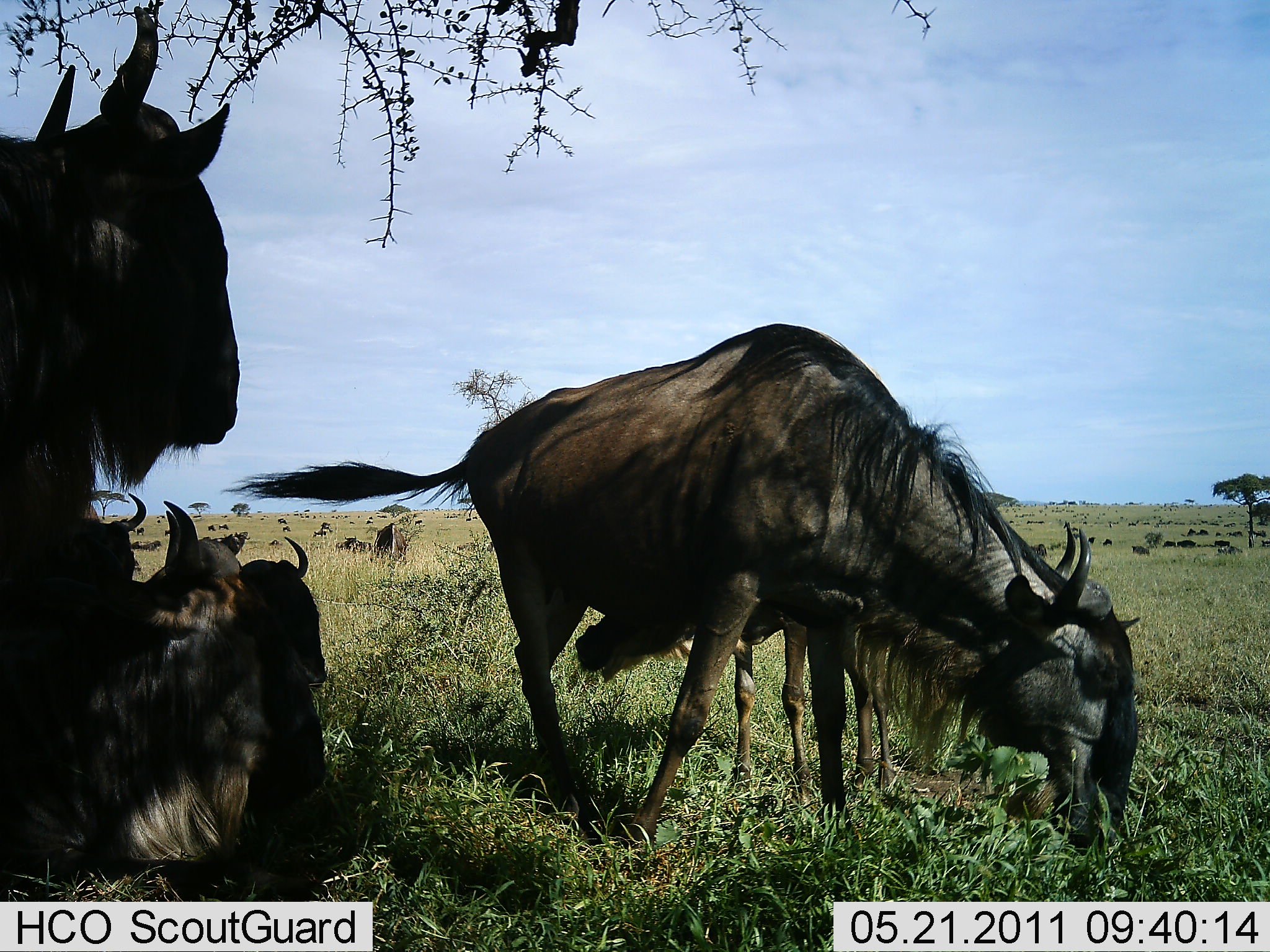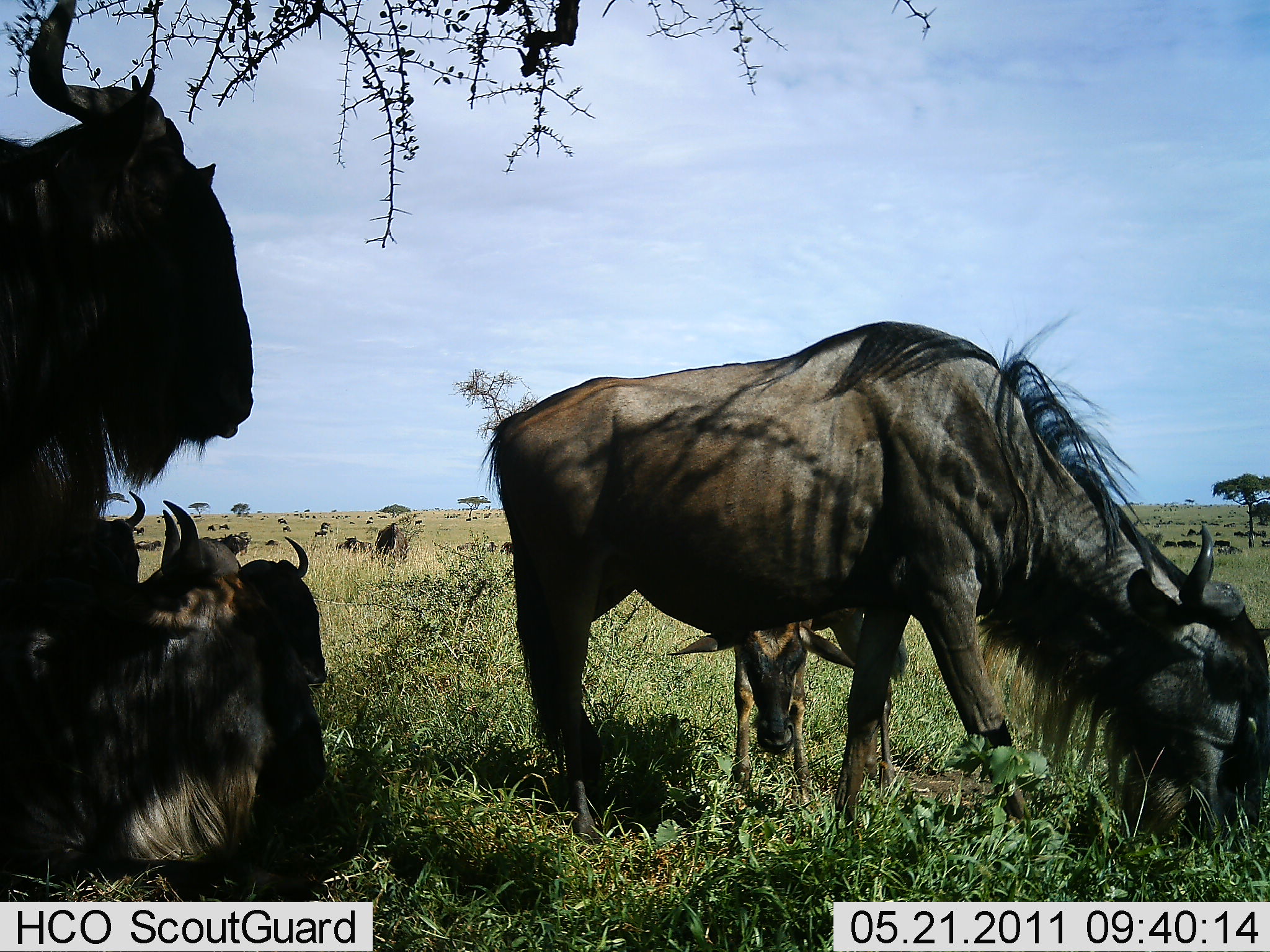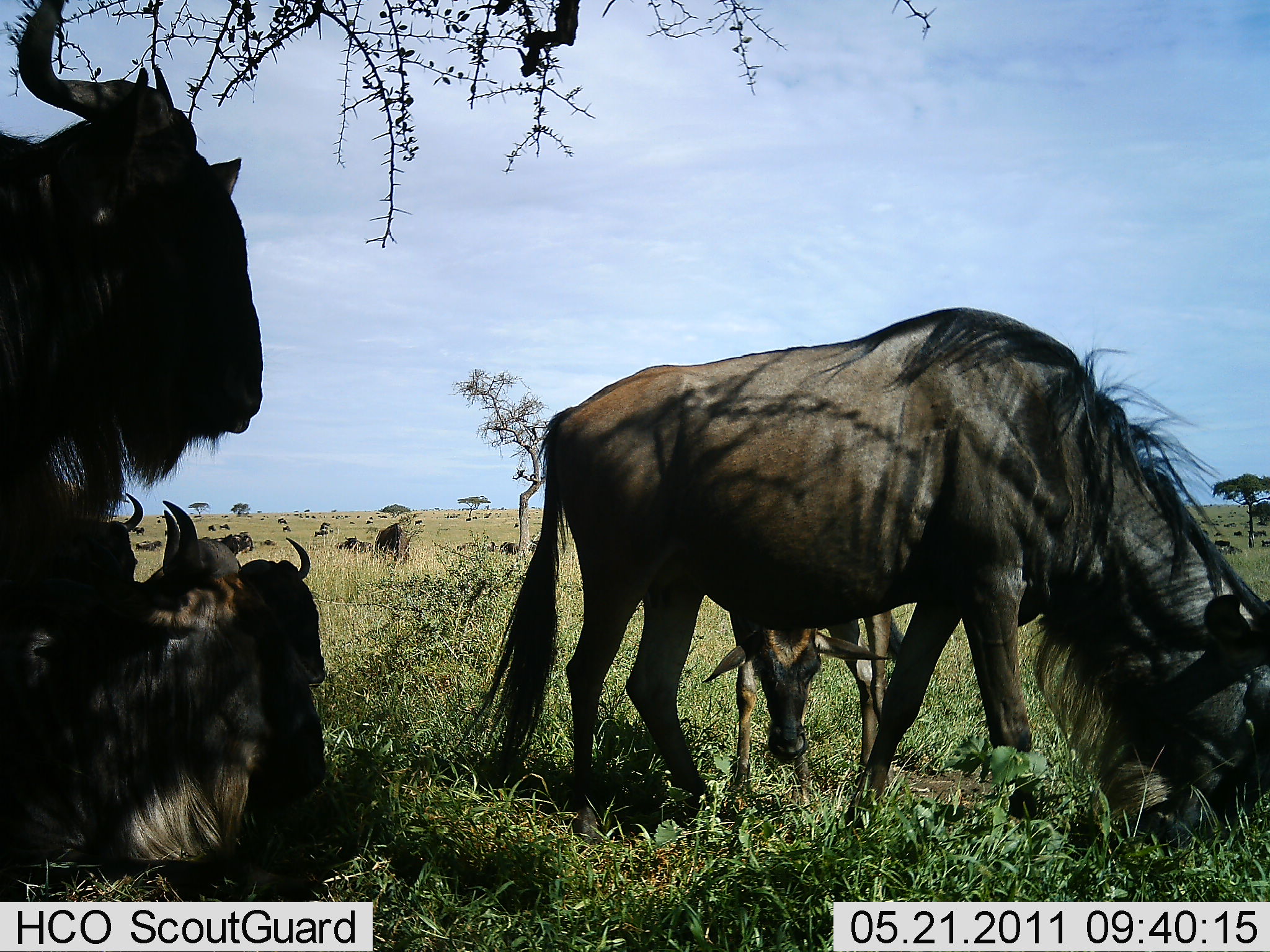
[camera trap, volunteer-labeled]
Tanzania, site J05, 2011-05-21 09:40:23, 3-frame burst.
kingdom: Animalia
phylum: Chordata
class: Mammalia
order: Artiodactyla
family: Bovidae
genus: Connochaetes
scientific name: Connochaetes taurinus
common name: blue wildebeest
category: wildebeest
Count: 11-50.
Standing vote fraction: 73%.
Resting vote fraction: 91%.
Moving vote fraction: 27%.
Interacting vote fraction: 18%.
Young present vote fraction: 9%.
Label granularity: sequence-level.